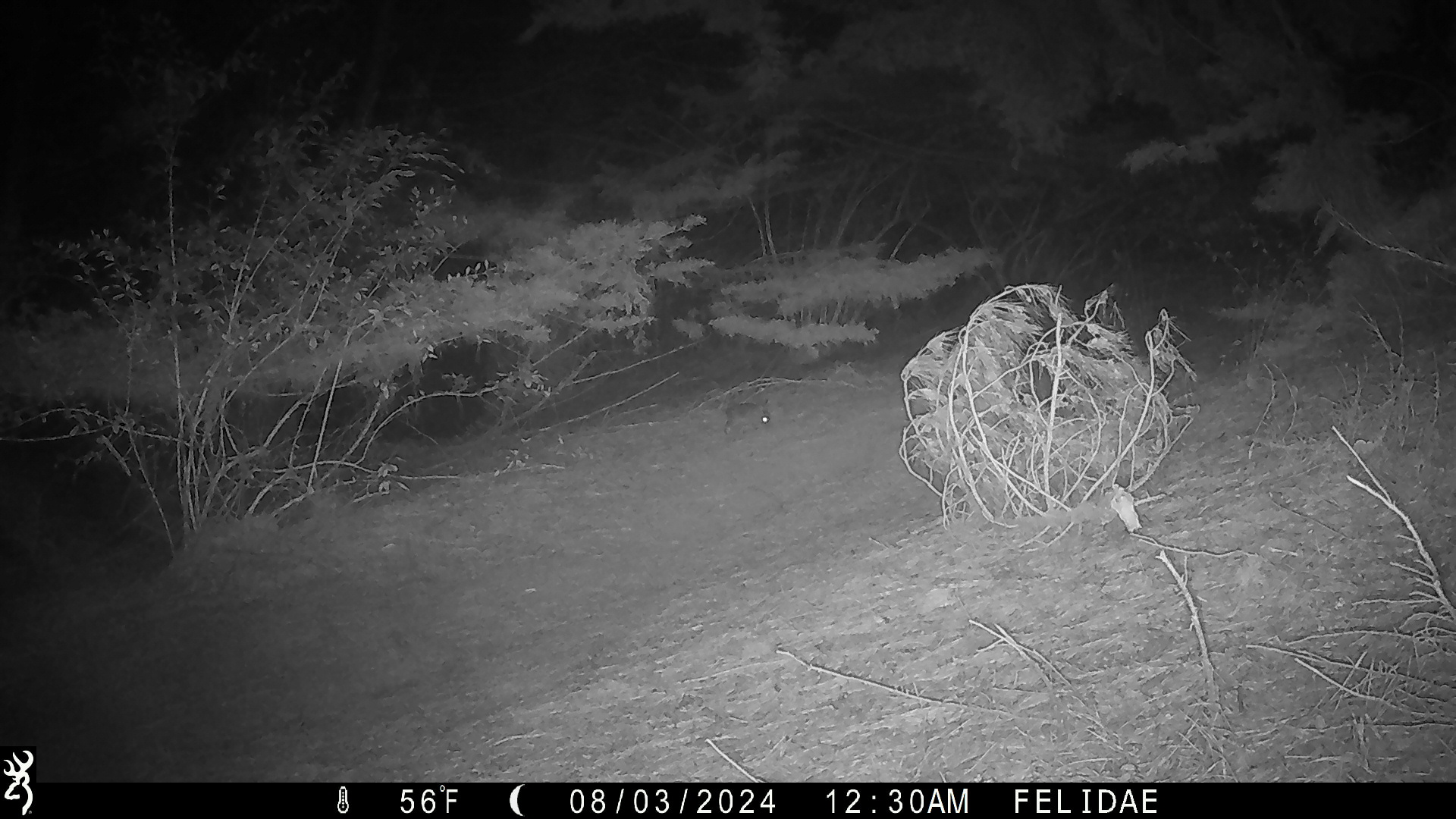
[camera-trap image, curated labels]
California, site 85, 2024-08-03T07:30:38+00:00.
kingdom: Animalia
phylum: Chordata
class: Mammalia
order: Lagomorpha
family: Leporidae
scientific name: Leporidae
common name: rabbit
Rabbit (Leporidae).